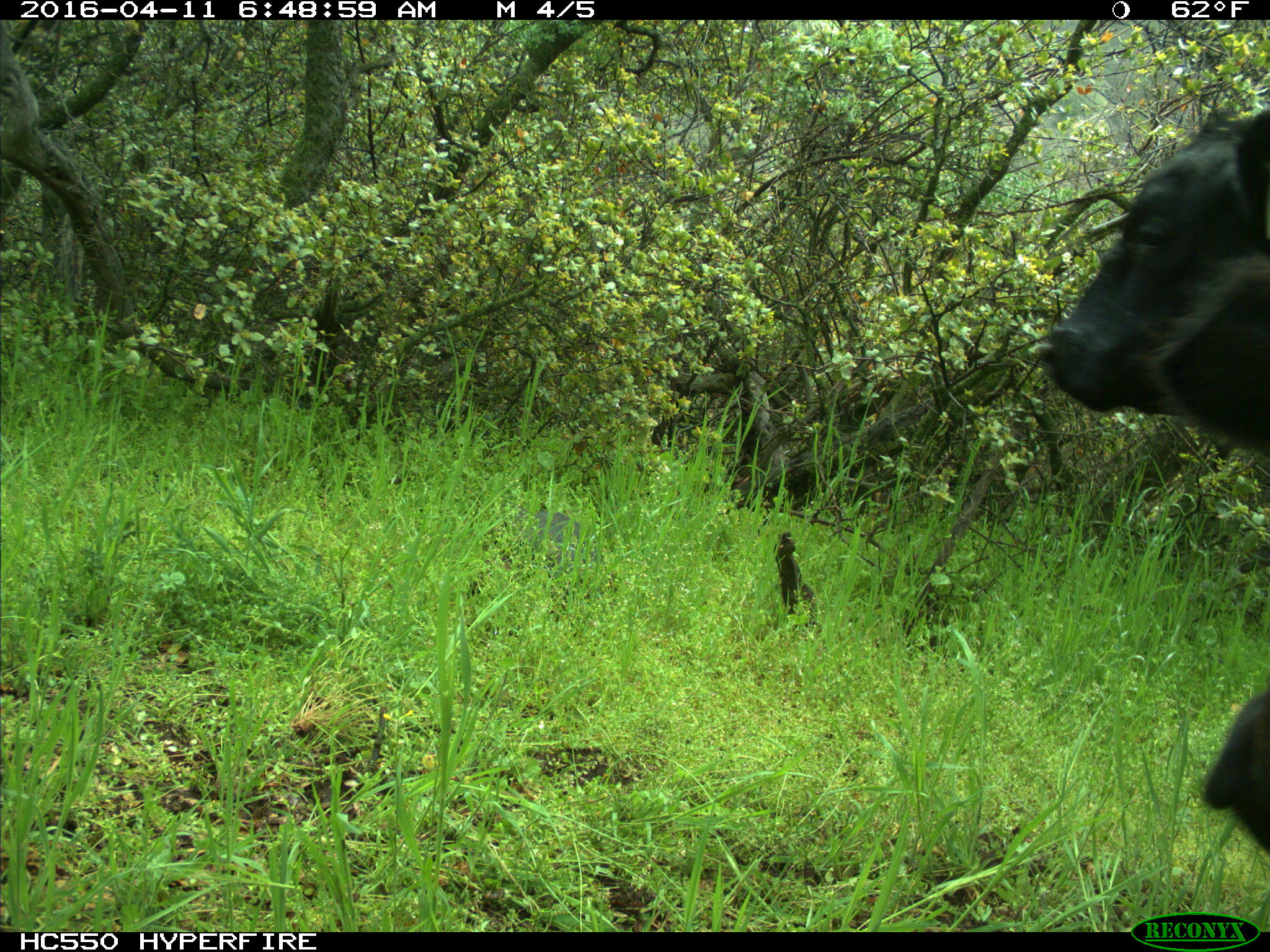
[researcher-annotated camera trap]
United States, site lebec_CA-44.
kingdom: Animalia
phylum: Chordata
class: Mammalia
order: Artiodactyla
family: Bovidae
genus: Bos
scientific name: Bos taurus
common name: domestic cow